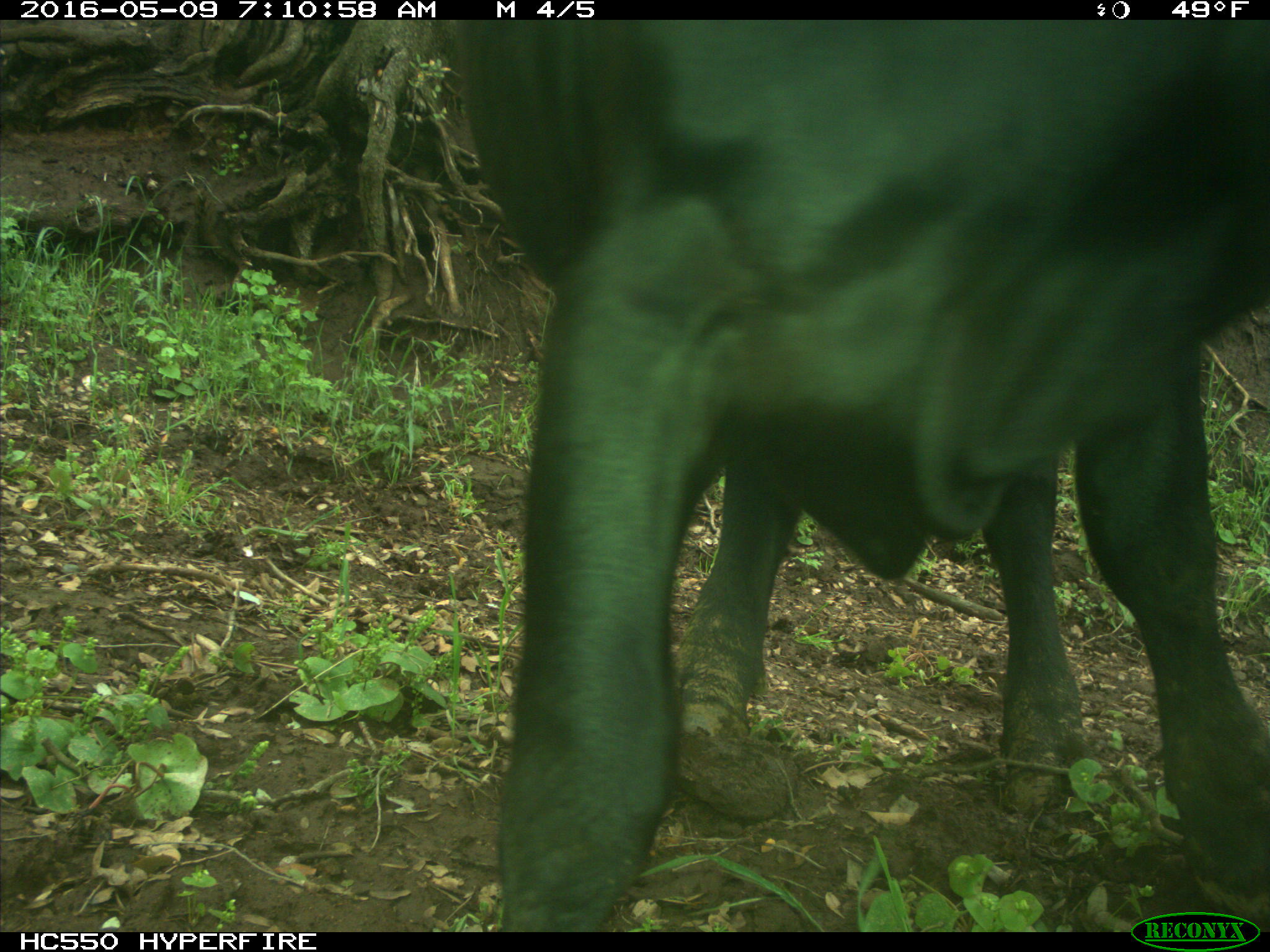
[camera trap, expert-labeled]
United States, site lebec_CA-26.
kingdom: Animalia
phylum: Chordata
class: Mammalia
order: Artiodactyla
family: Bovidae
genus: Bos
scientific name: Bos taurus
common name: domestic cow